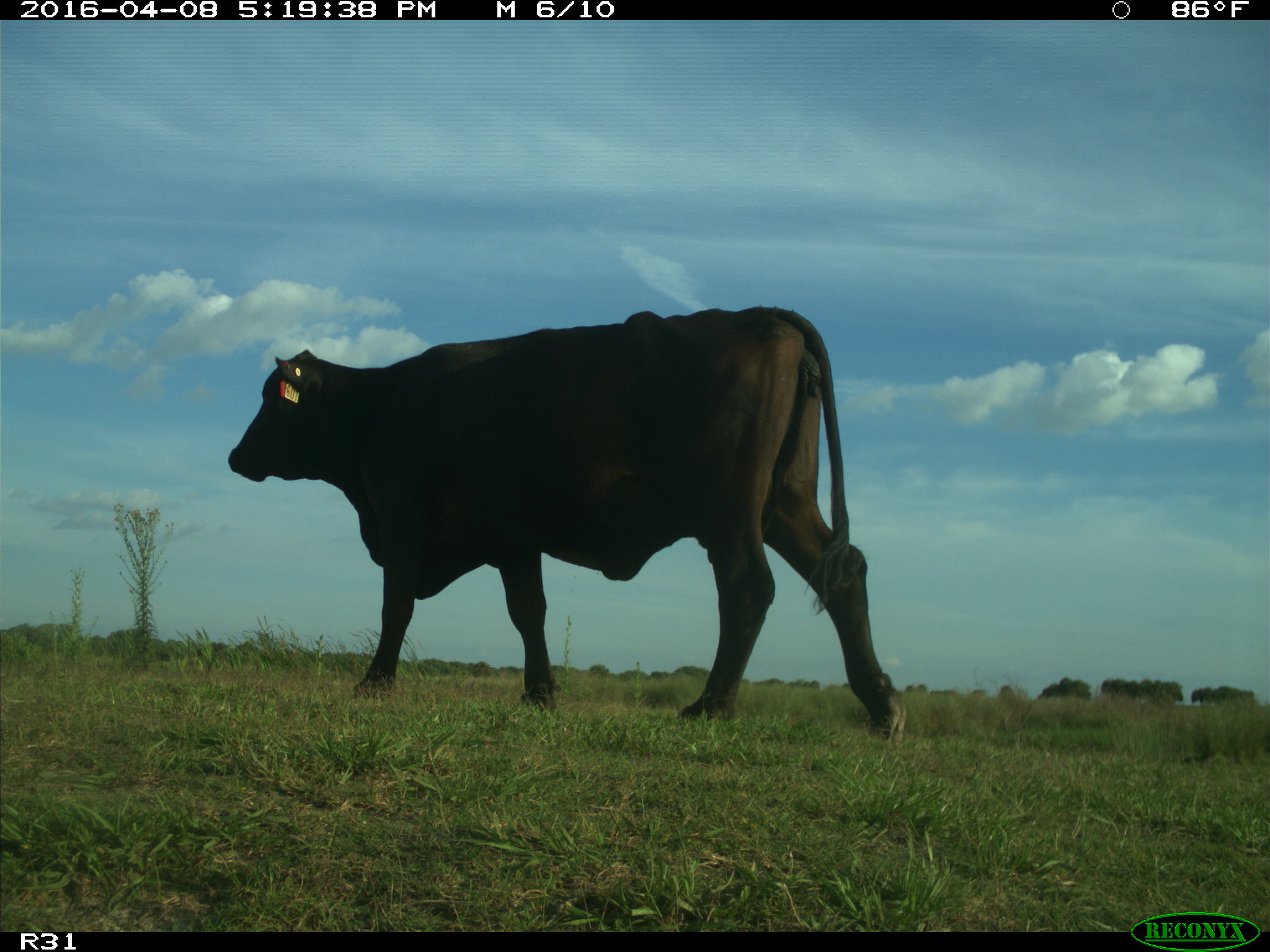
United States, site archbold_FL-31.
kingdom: Animalia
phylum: Chordata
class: Mammalia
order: Artiodactyla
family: Bovidae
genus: Bos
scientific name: Bos taurus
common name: domestic cow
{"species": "Bos taurus (domestic cow)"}